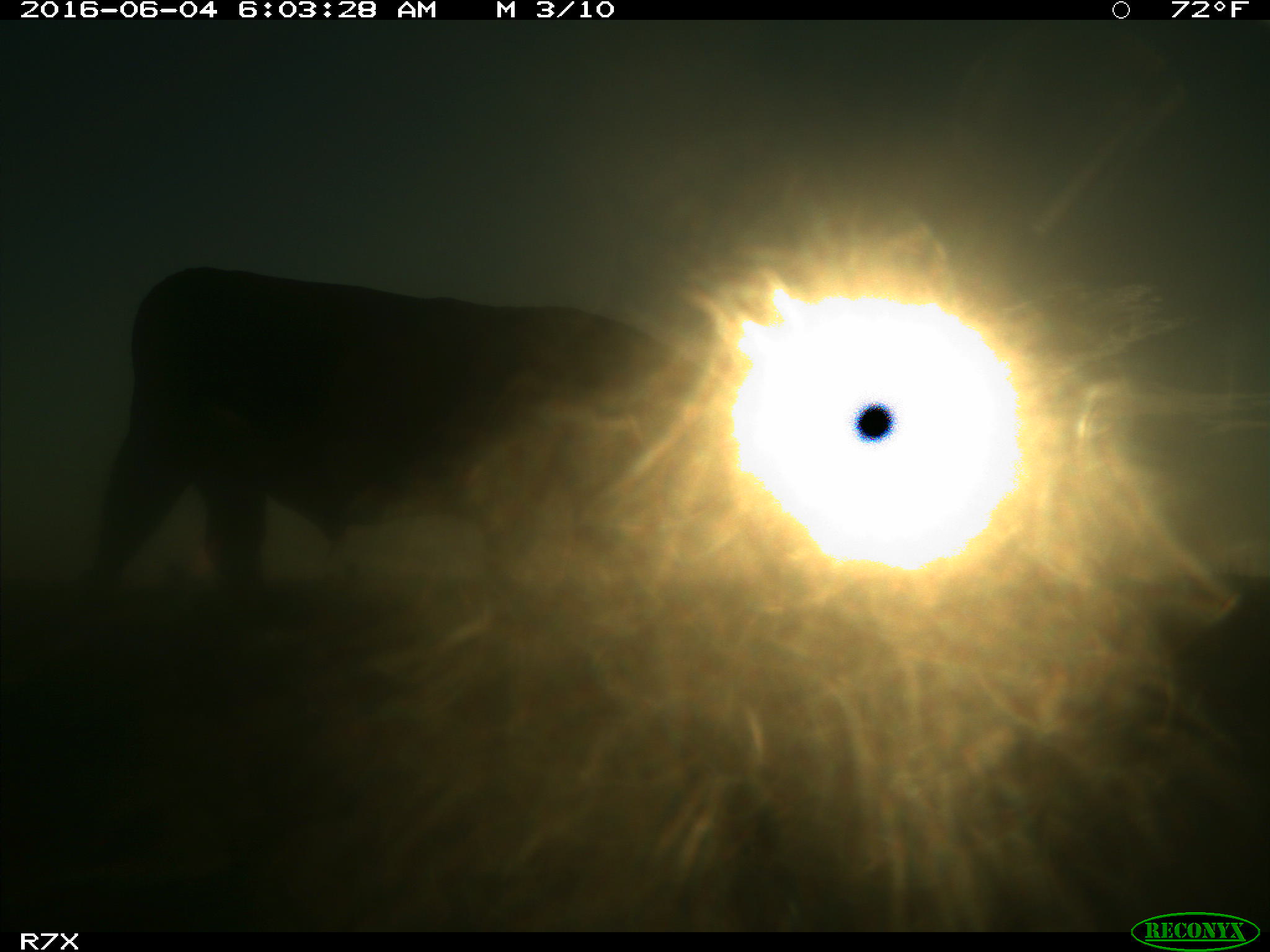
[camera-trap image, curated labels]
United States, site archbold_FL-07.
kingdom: Animalia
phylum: Chordata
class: Mammalia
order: Artiodactyla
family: Bovidae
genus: Bos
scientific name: Bos taurus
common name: domestic cow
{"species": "Bos taurus (domestic cow)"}